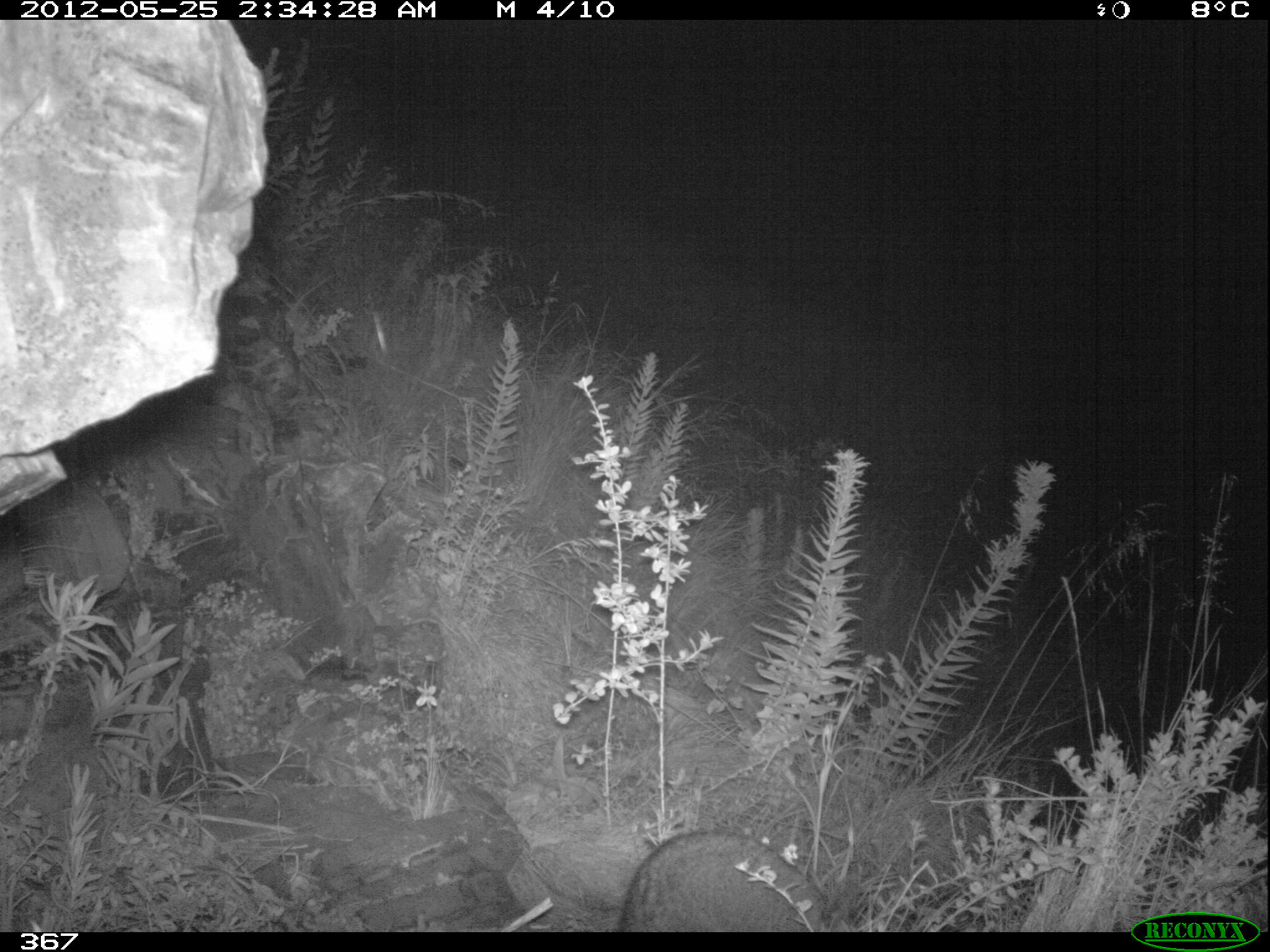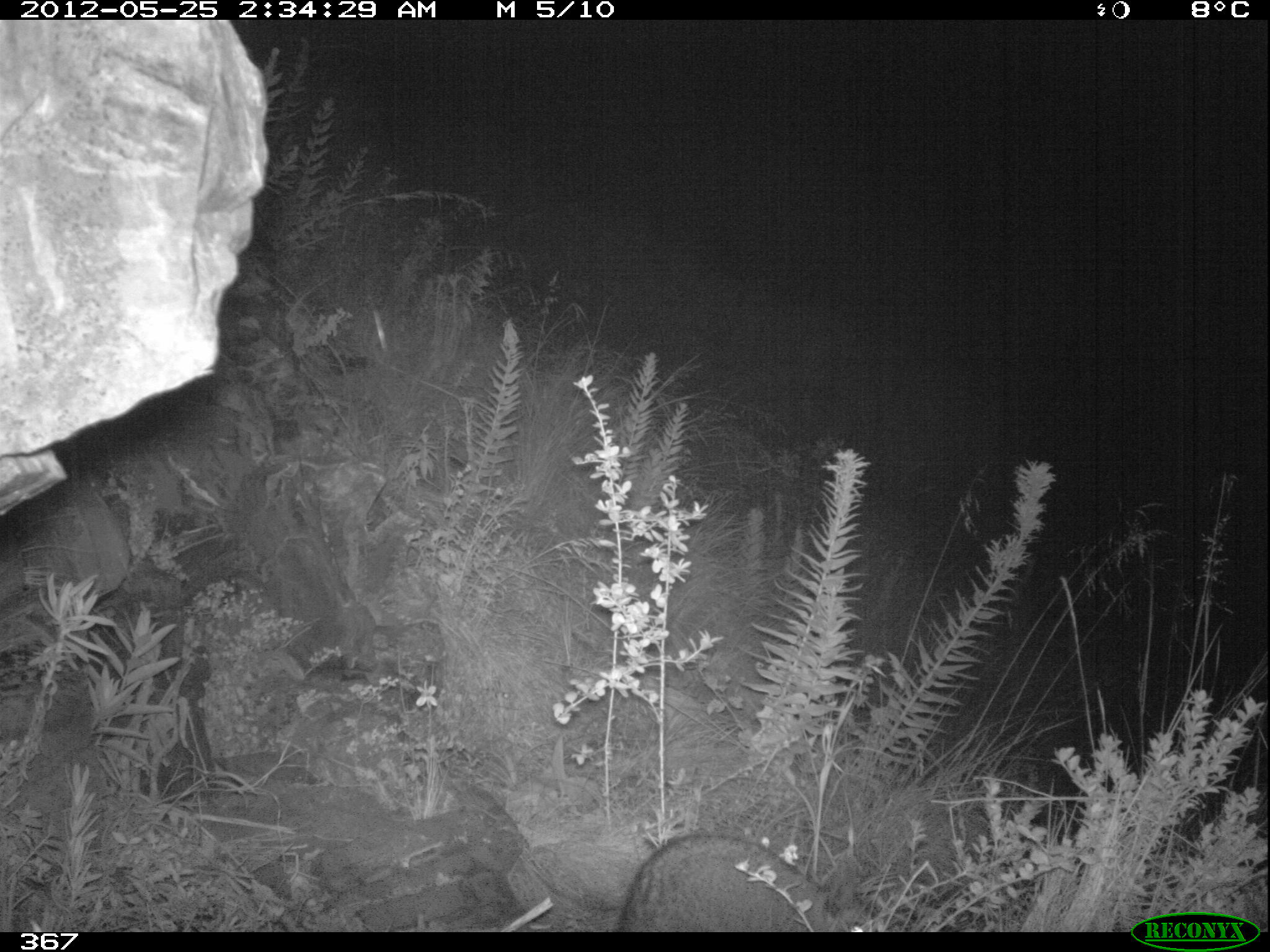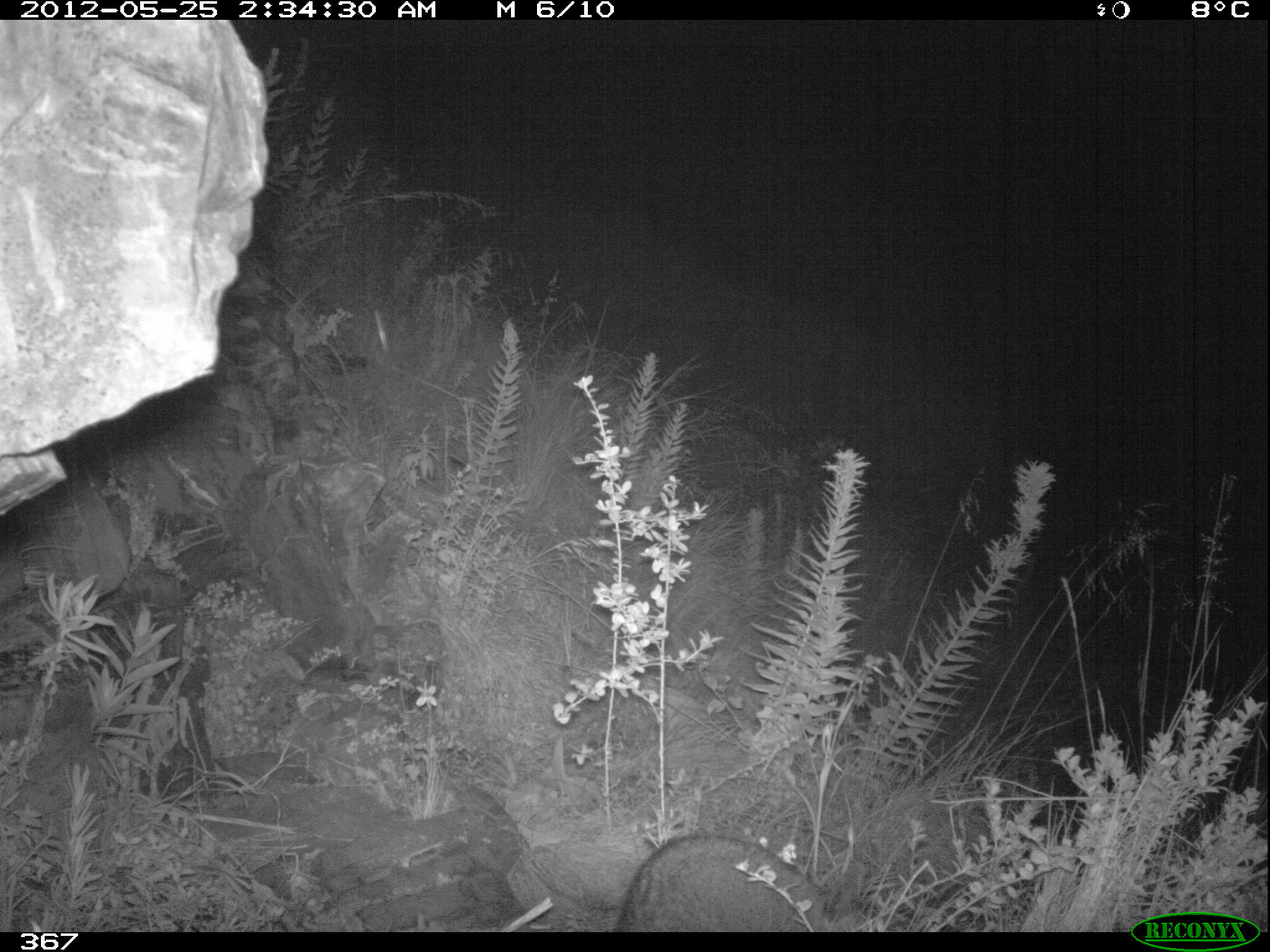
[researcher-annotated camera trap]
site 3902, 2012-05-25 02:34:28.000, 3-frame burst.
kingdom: Animalia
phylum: Chordata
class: Mammalia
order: Rodentia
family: Chinchillidae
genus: Lagidium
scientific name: Lagidium viscacia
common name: mountain viscacha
Lagidium viscacia (mountain viscacha).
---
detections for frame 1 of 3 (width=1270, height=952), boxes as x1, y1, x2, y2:
lagidium viscacia: 616, 828, 841, 931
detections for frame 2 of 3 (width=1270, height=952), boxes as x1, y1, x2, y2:
lagidium viscacia: 612, 831, 874, 931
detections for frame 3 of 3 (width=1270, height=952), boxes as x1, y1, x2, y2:
lagidium viscacia: 616, 831, 866, 931